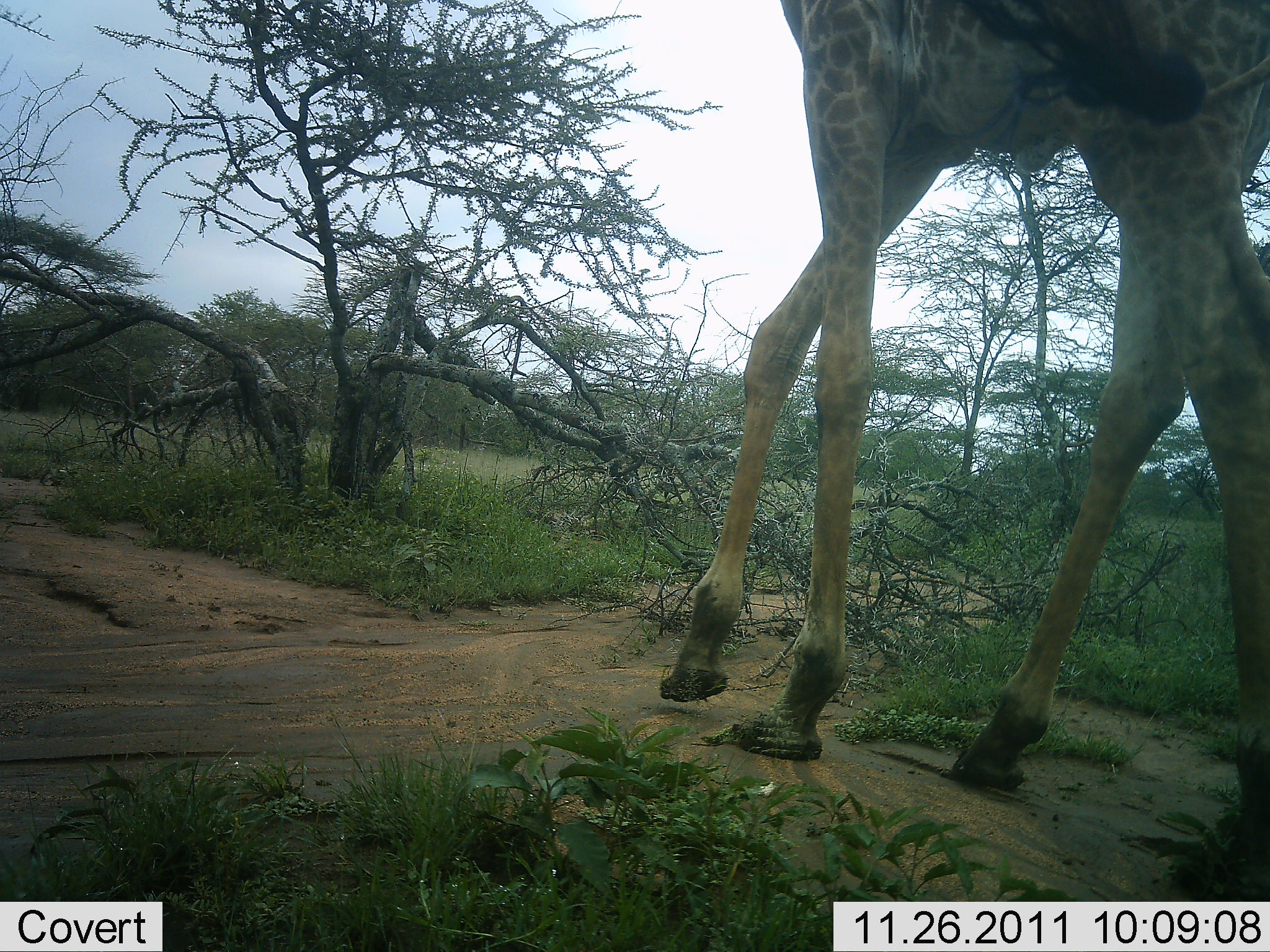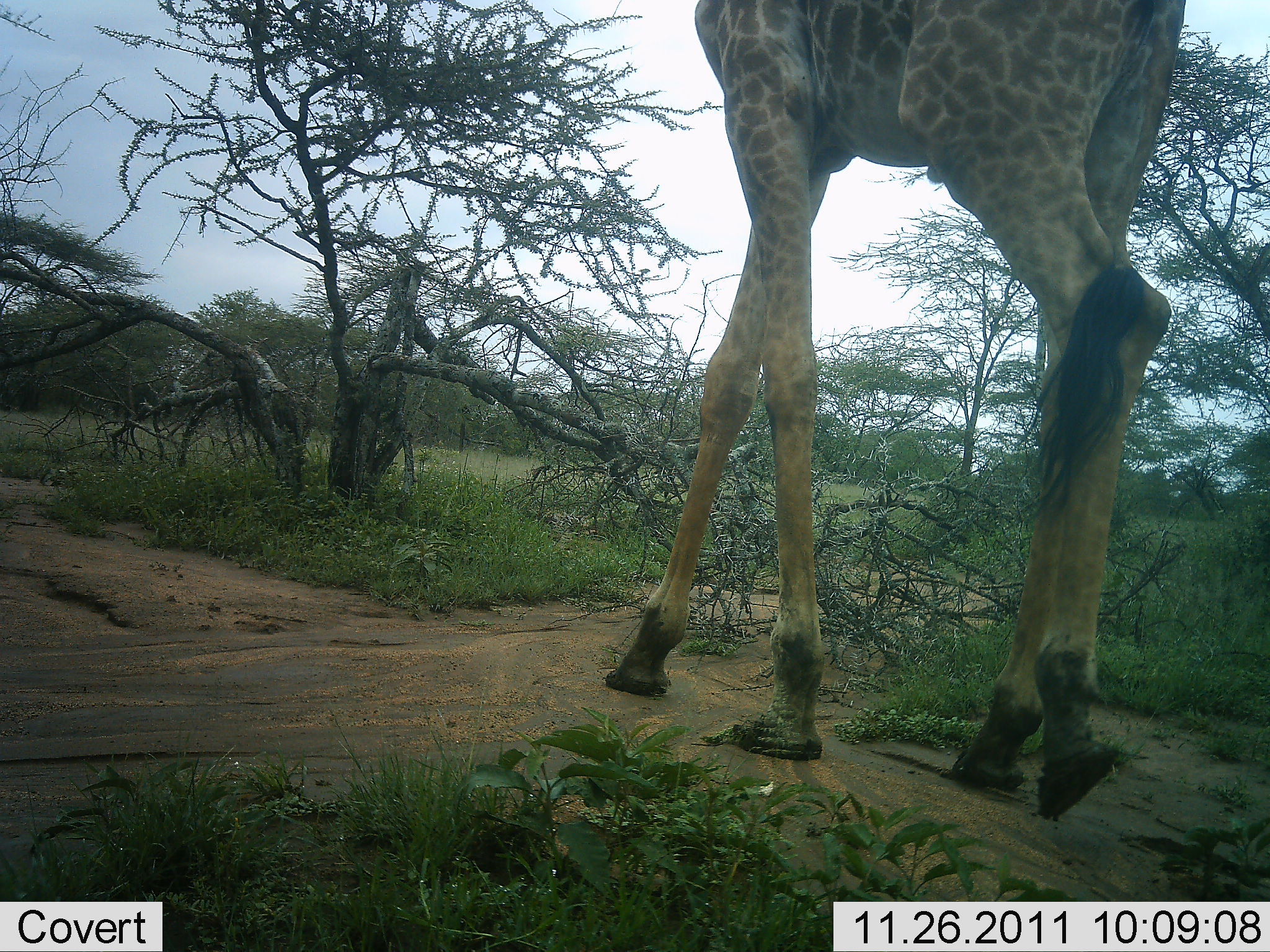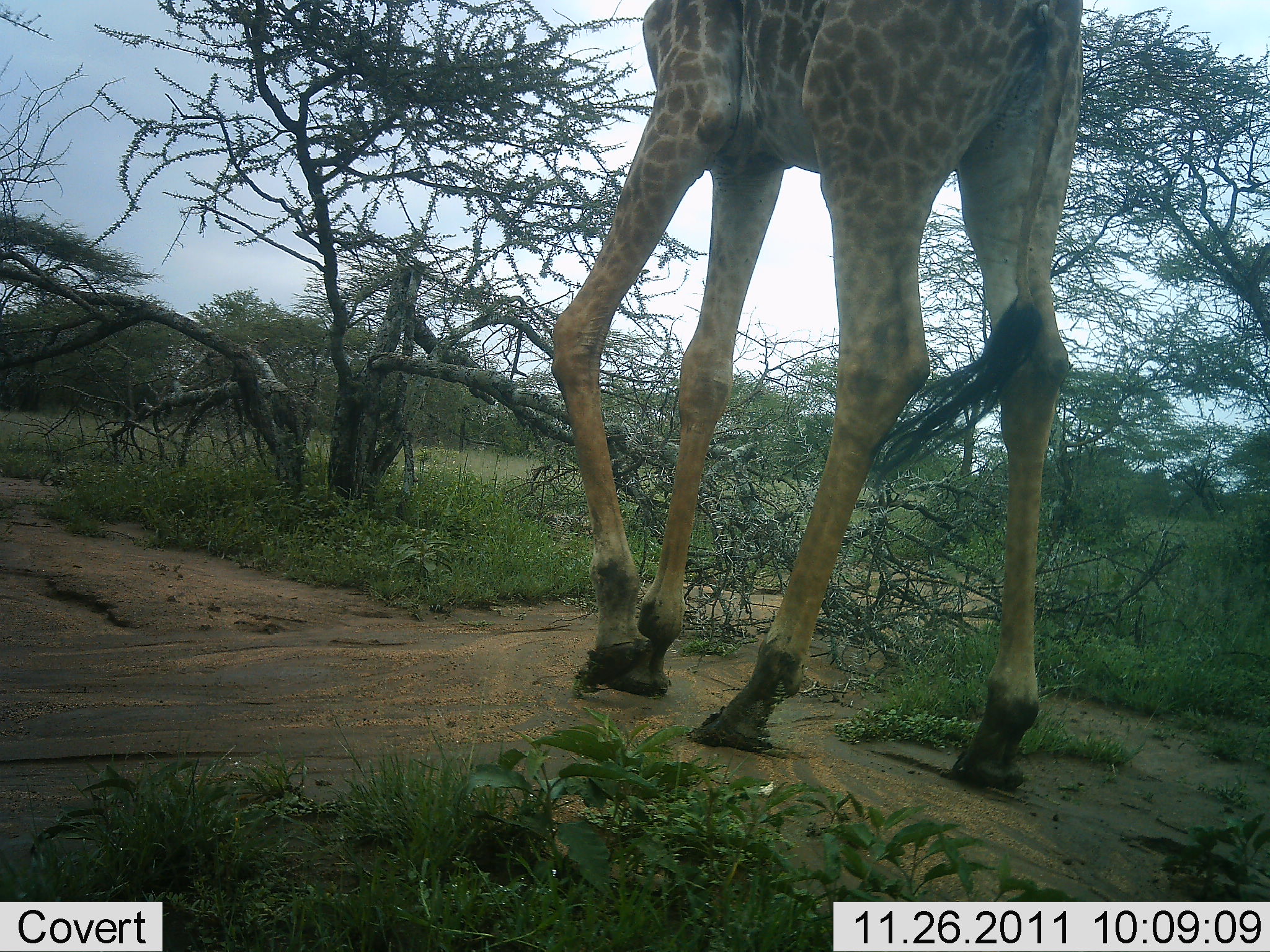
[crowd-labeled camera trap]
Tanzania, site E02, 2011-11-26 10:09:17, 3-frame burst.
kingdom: Animalia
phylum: Chordata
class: Mammalia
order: Artiodactyla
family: Giraffidae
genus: Giraffa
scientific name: Giraffa camelopardalis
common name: giraffe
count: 1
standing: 0%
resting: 0%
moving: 100%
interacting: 0%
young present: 0%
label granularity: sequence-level